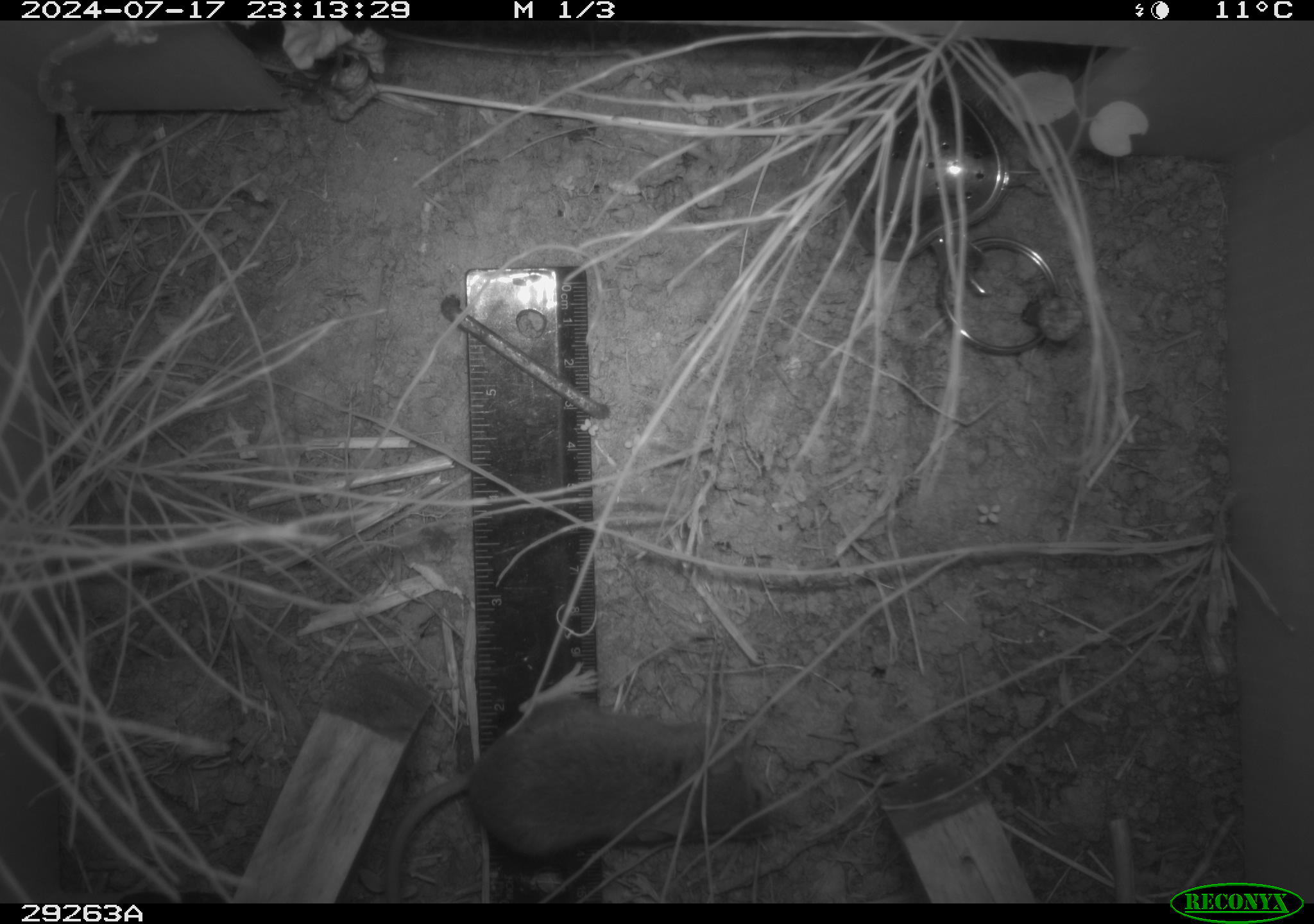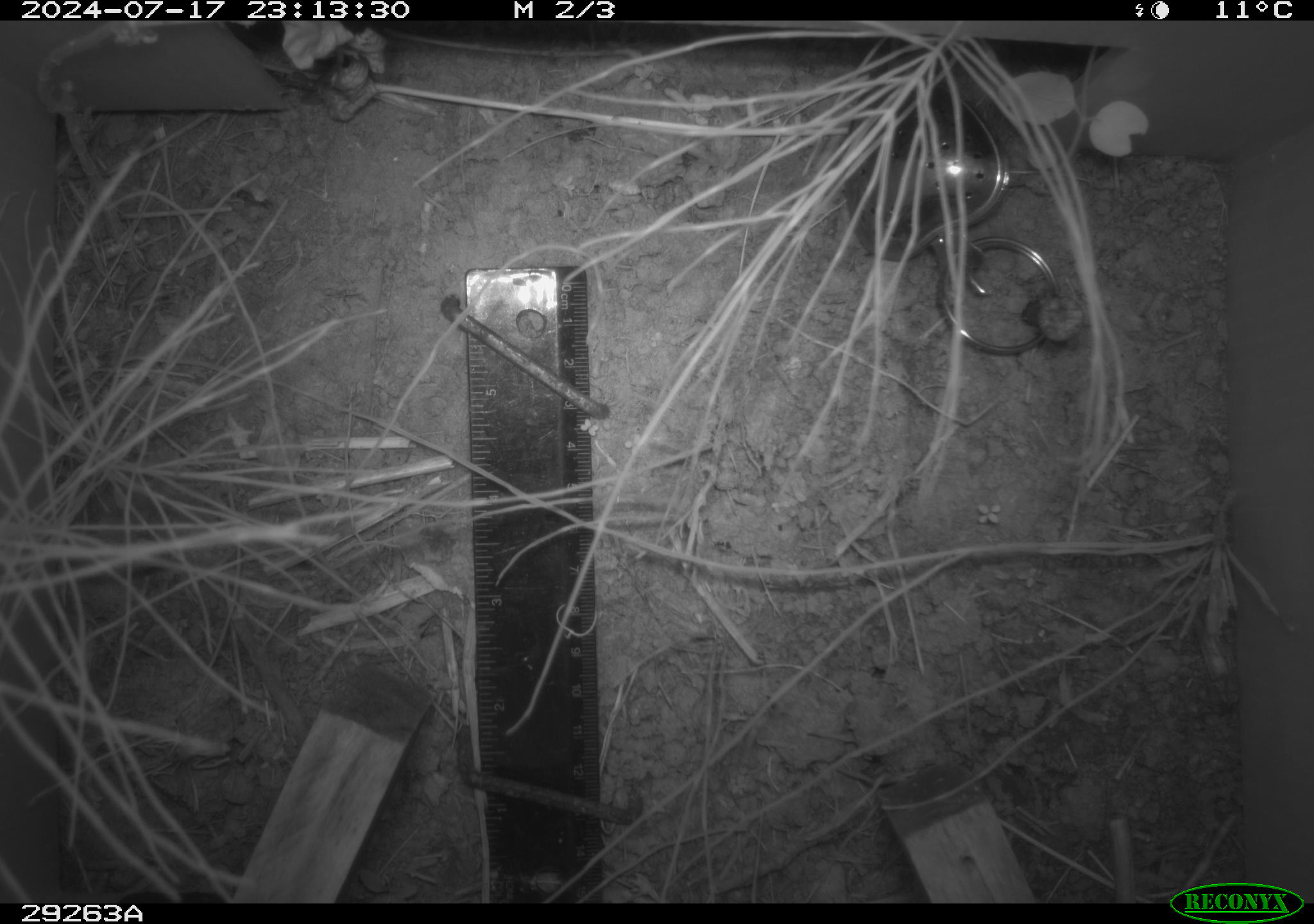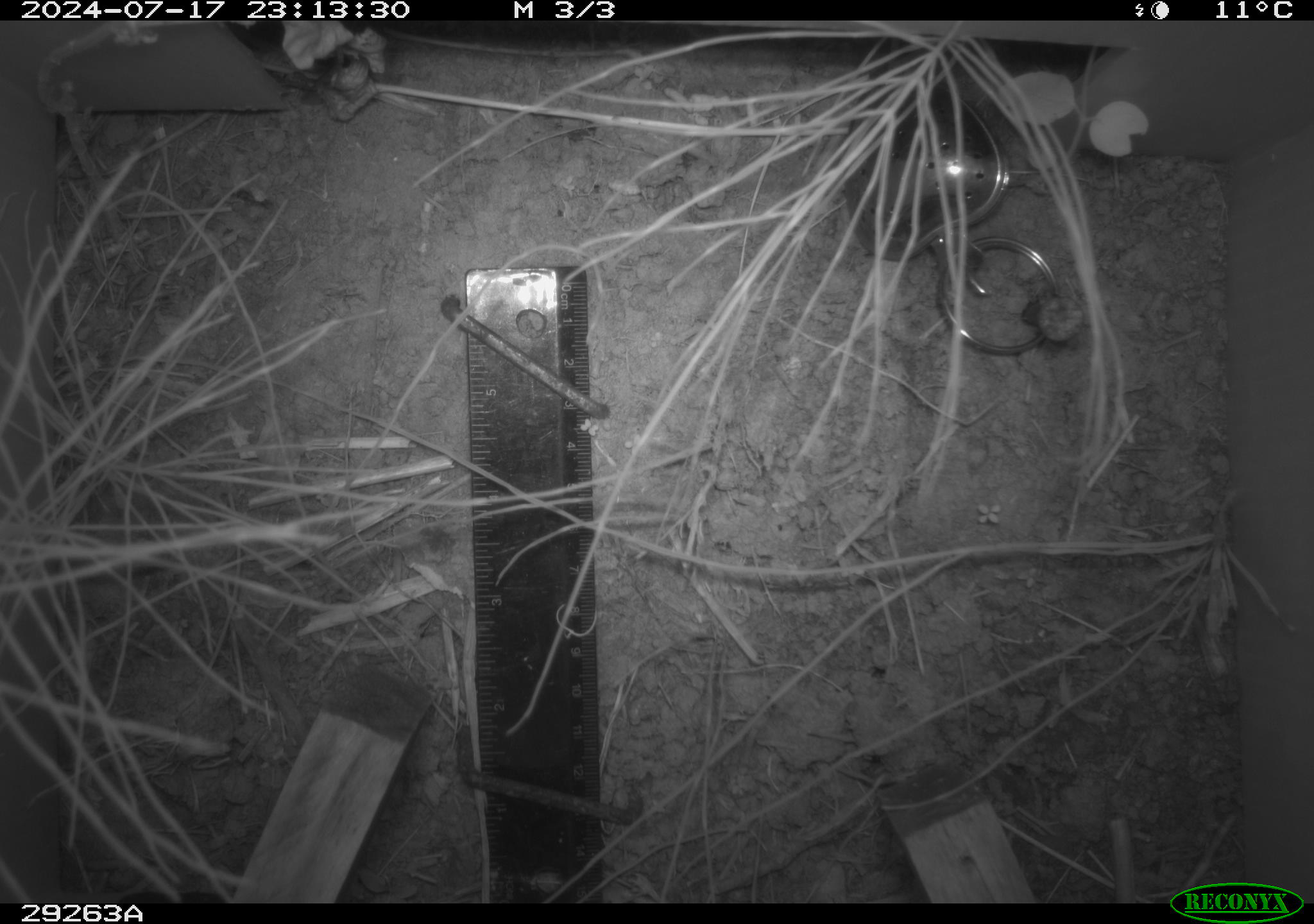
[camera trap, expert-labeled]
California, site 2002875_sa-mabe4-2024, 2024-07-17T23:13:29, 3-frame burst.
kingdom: Animalia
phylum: Chordata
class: Mammalia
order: Rodentia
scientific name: Rodentia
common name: rodent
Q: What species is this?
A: Rodent (Rodentia).